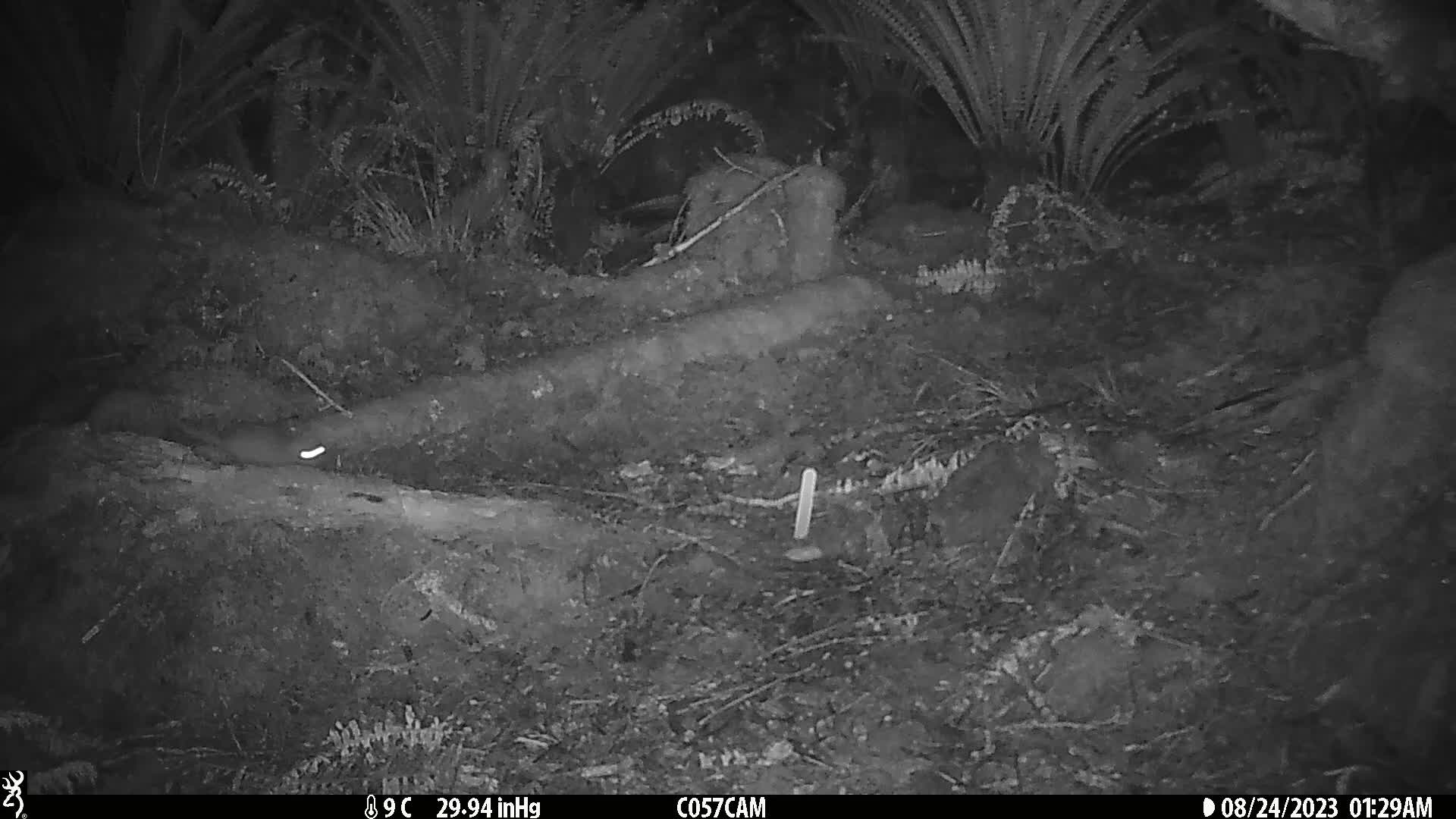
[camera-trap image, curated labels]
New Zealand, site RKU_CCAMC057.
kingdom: Animalia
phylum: Chordata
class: Mammalia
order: Rodentia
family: Muridae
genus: Rattus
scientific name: Rattus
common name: rat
Rat (Rattus).